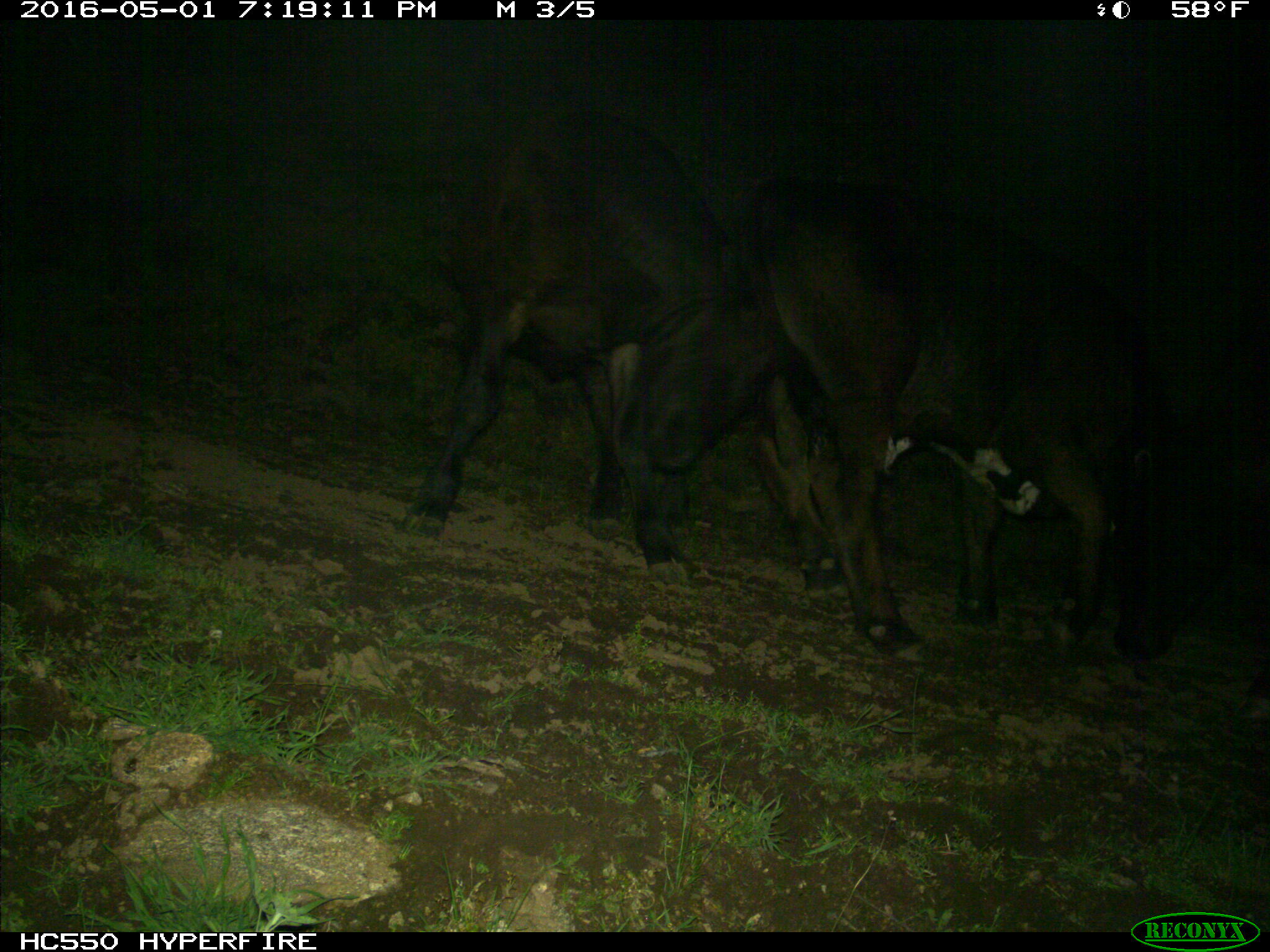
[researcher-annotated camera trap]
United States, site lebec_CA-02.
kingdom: Animalia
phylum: Chordata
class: Mammalia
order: Artiodactyla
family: Bovidae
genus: Bos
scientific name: Bos taurus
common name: domestic cow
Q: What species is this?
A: Bos taurus (domestic cow).